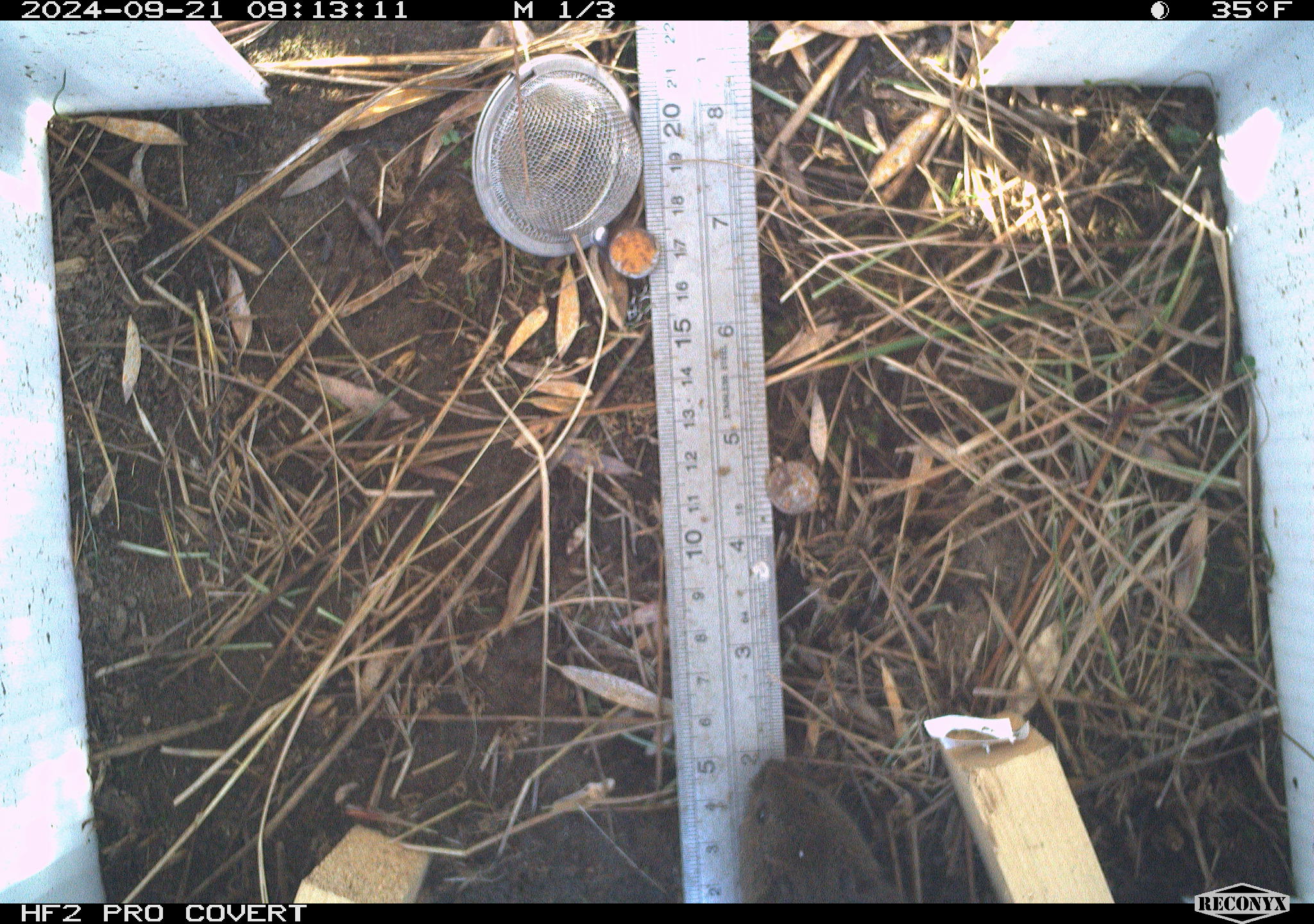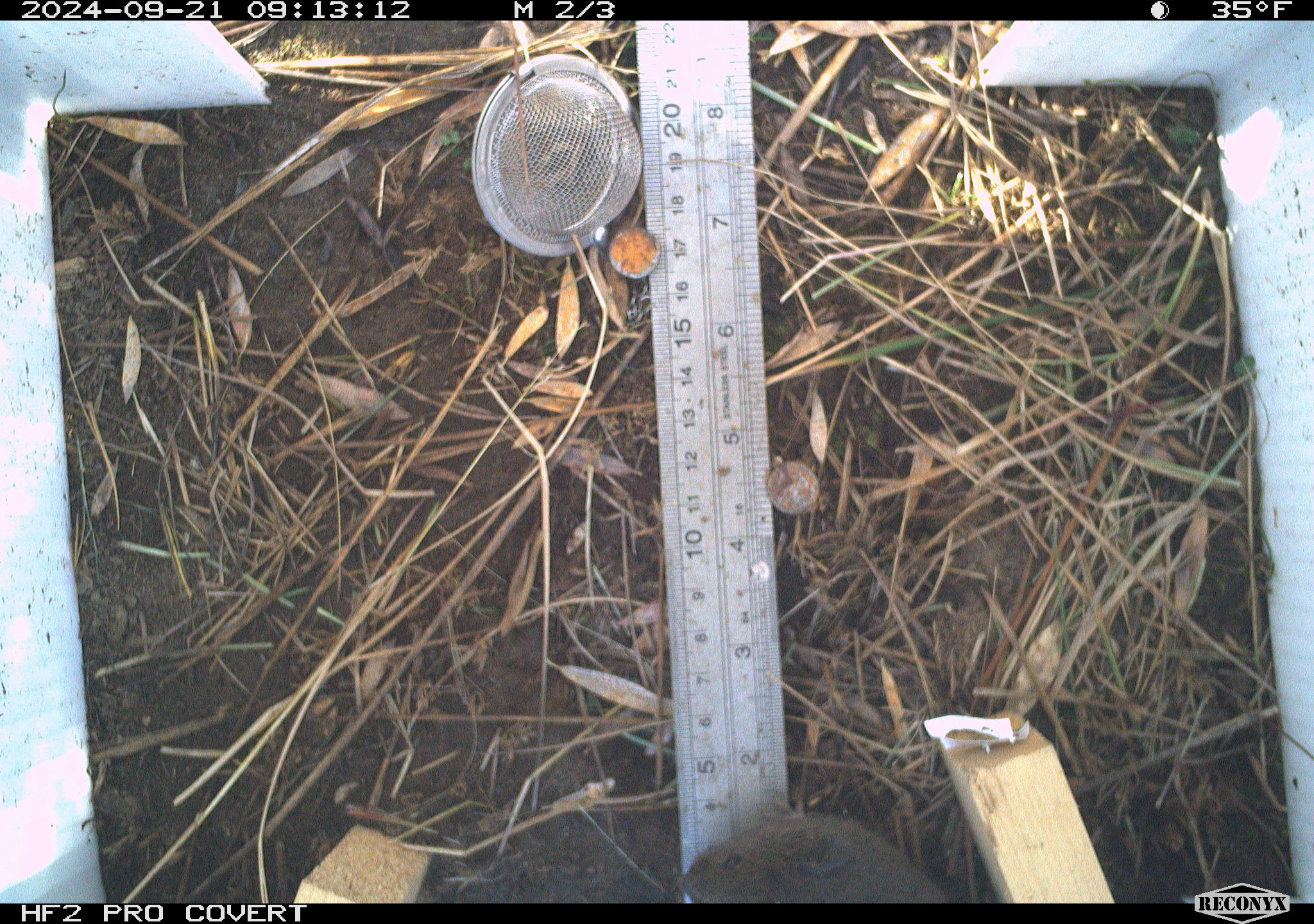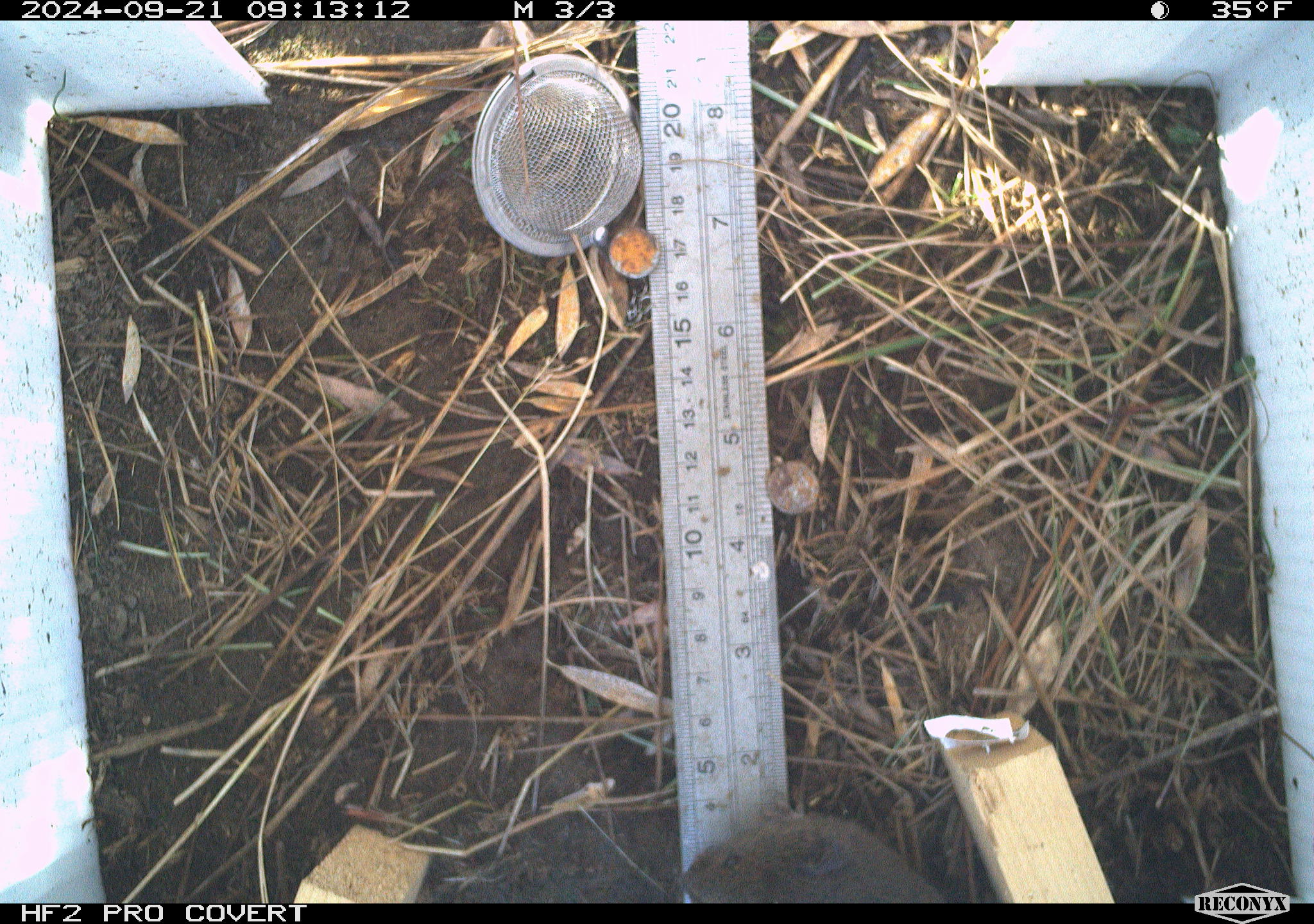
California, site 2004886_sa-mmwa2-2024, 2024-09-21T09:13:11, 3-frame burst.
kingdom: Animalia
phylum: Chordata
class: Mammalia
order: Rodentia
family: Cricetidae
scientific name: Arvicolinae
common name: voles, lemmings, and muskrats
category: arvicolinae subfamily